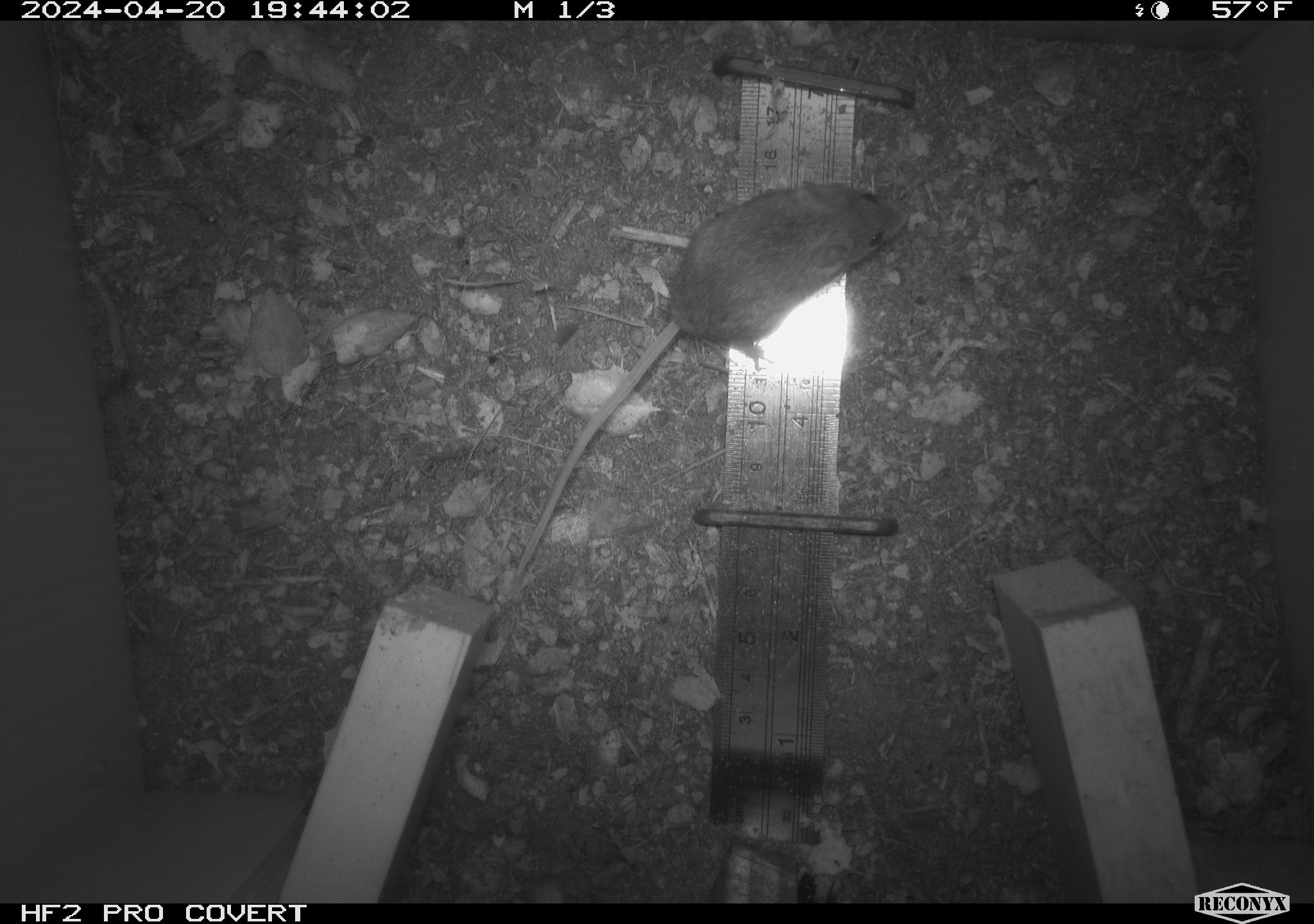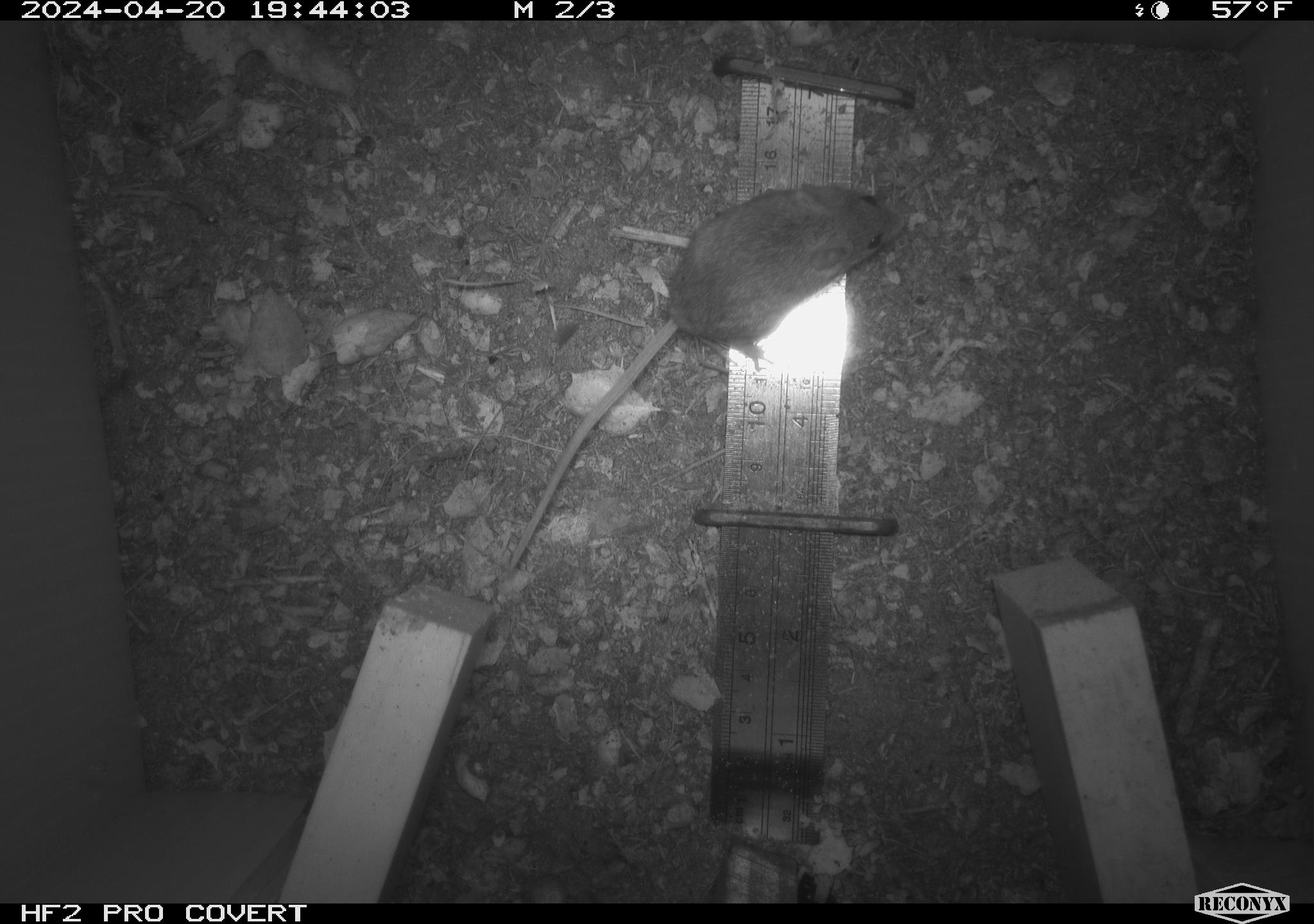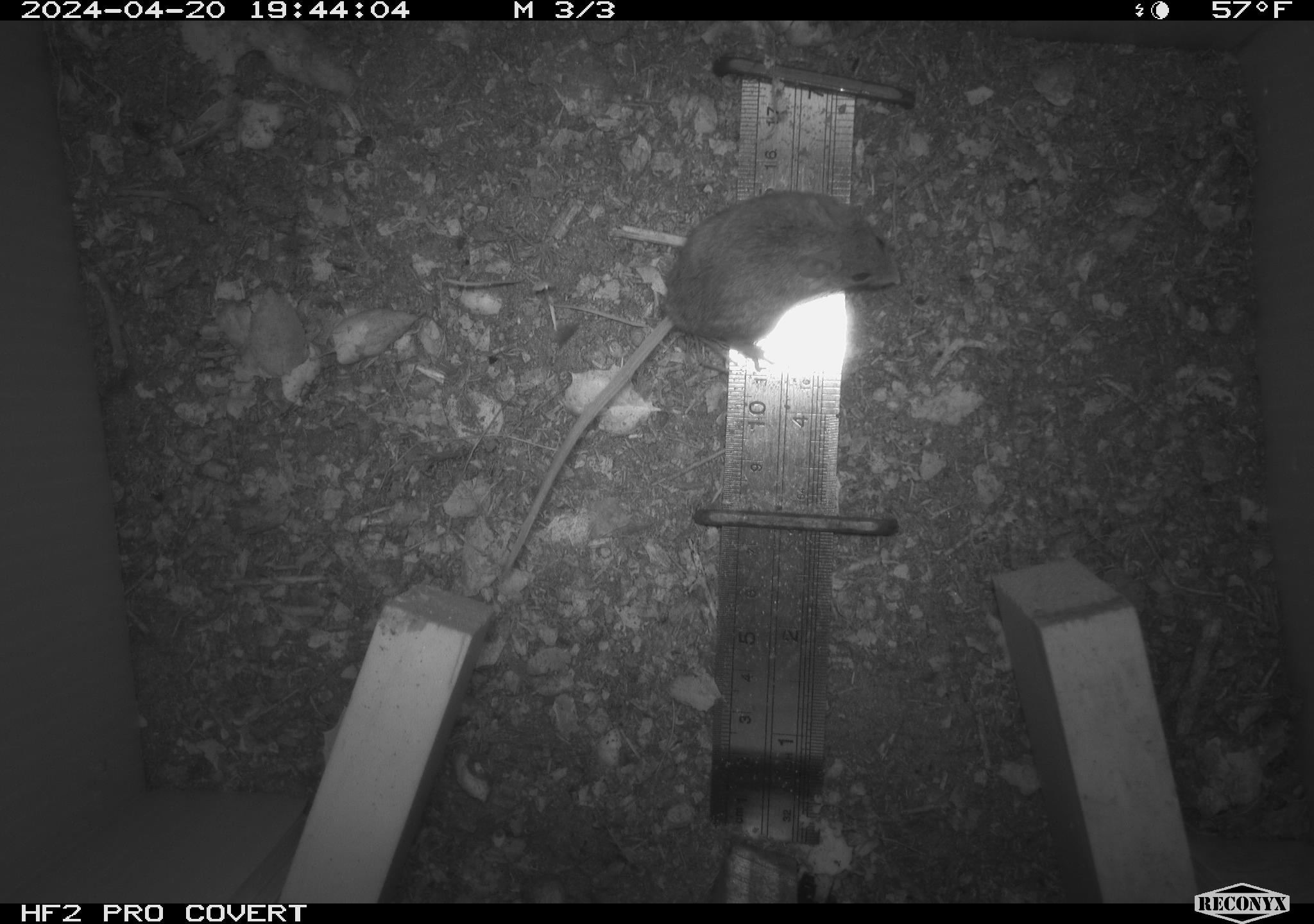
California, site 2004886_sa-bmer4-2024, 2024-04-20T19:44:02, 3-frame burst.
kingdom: Animalia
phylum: Chordata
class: Mammalia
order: Rodentia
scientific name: Rodentia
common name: mouse species